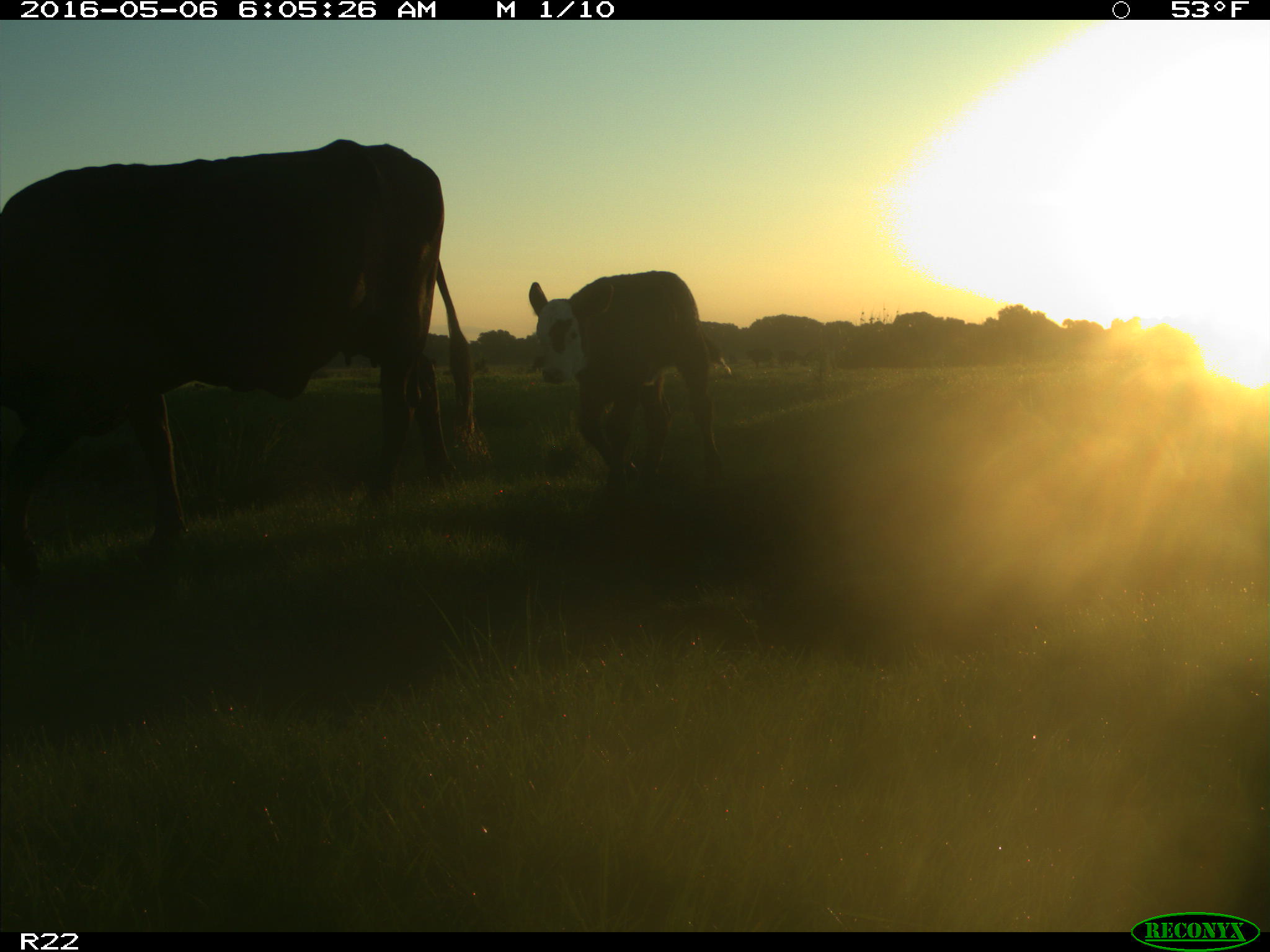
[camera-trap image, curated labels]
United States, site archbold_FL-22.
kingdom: Animalia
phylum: Chordata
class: Mammalia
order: Artiodactyla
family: Bovidae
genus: Bos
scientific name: Bos taurus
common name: domestic cow